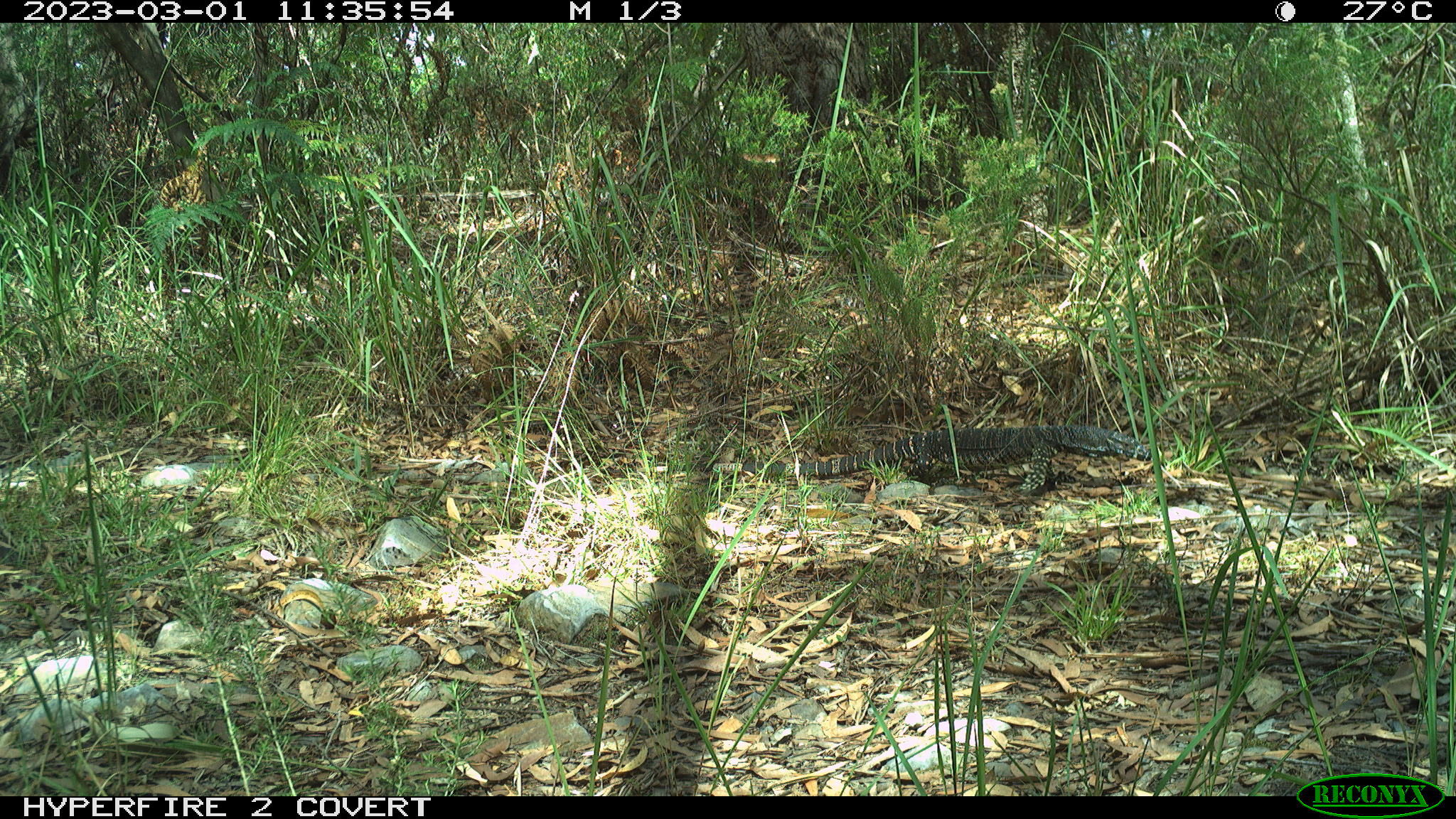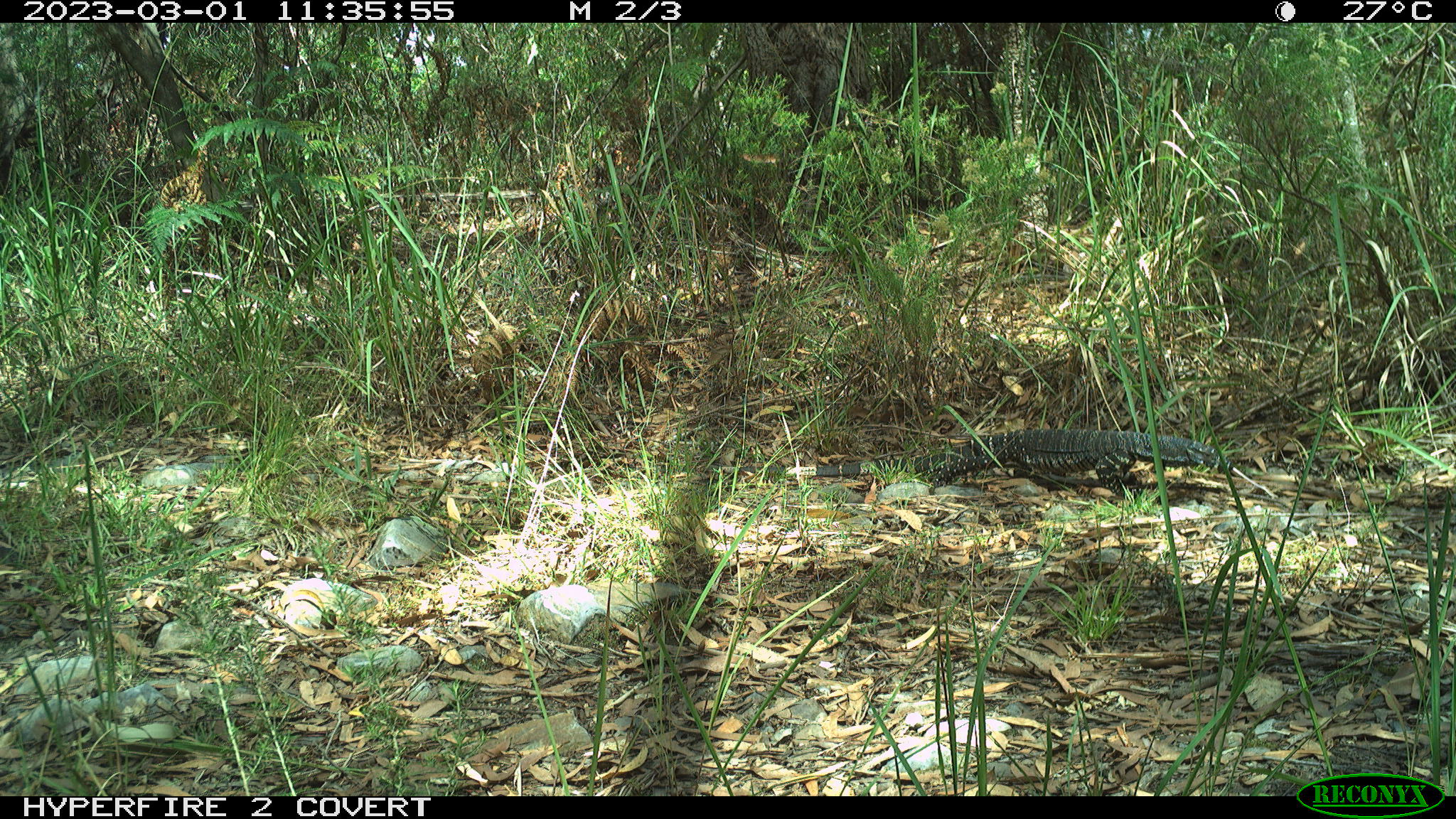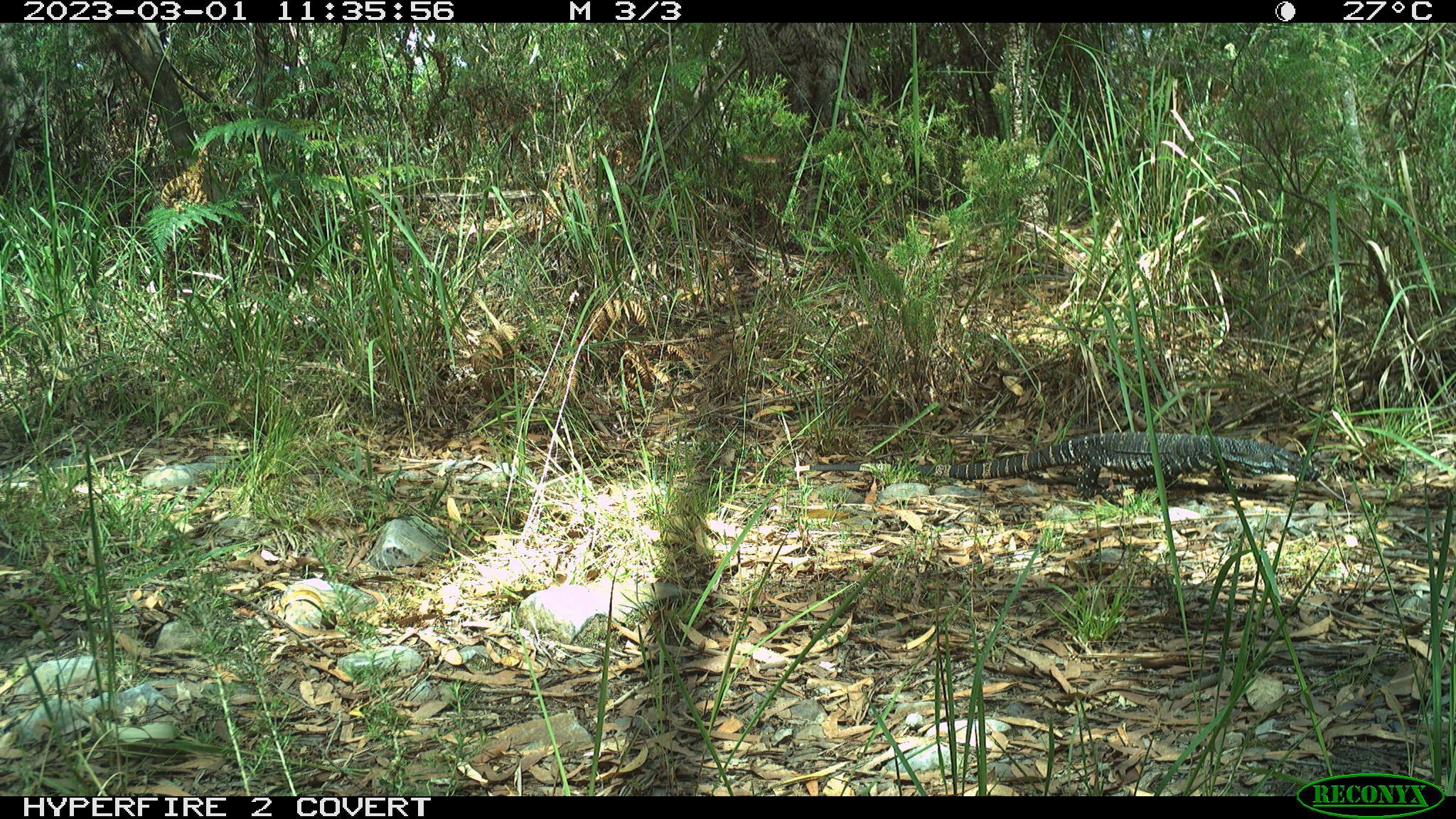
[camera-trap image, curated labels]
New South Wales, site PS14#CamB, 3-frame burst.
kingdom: Animalia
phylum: Chordata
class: Reptilia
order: Squamata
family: Varanidae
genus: Varanus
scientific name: Varanus varius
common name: lace monitor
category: goanna